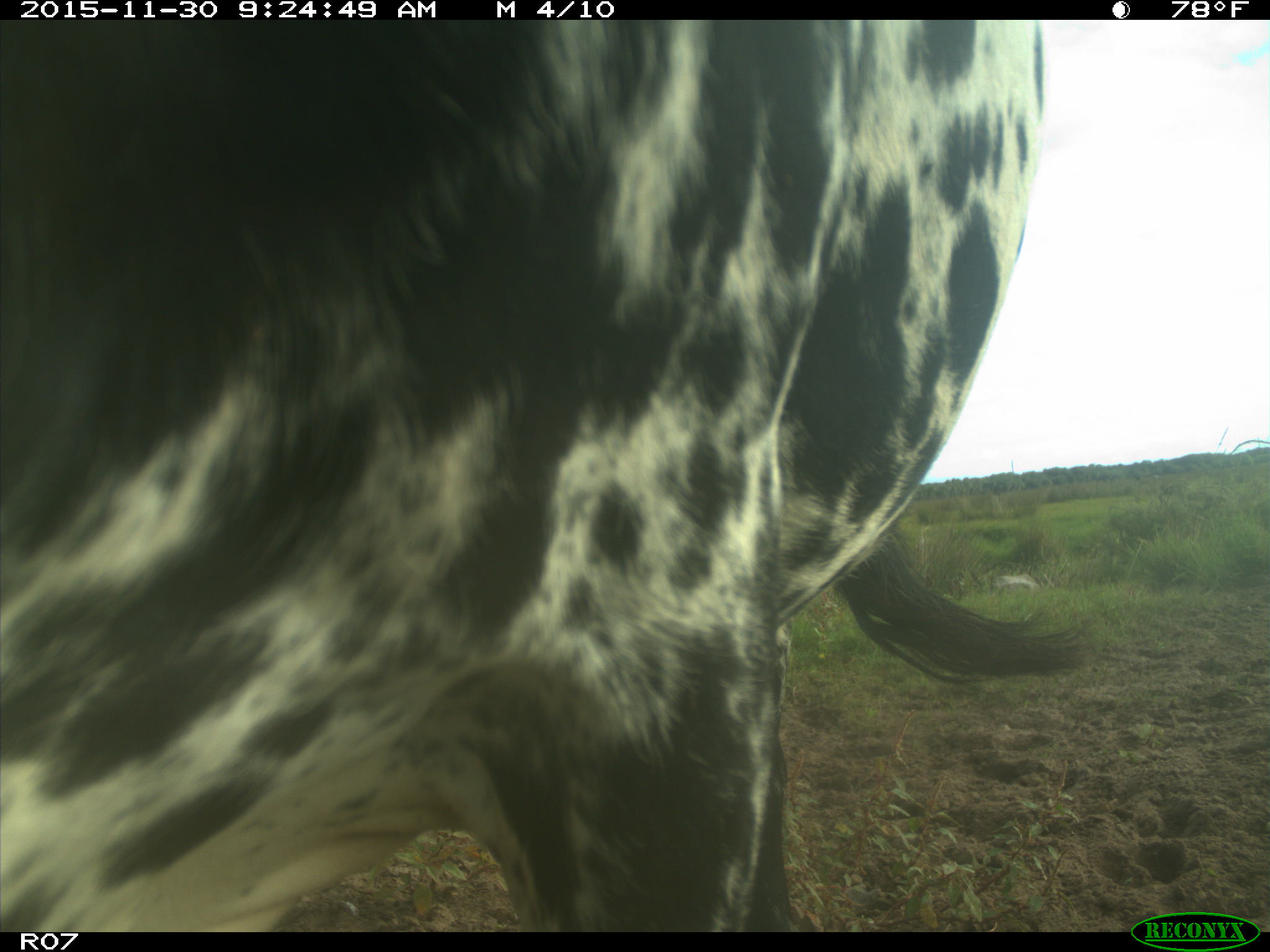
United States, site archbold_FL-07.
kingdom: Animalia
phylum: Chordata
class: Mammalia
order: Artiodactyla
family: Bovidae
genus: Bos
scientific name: Bos taurus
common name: domestic cow